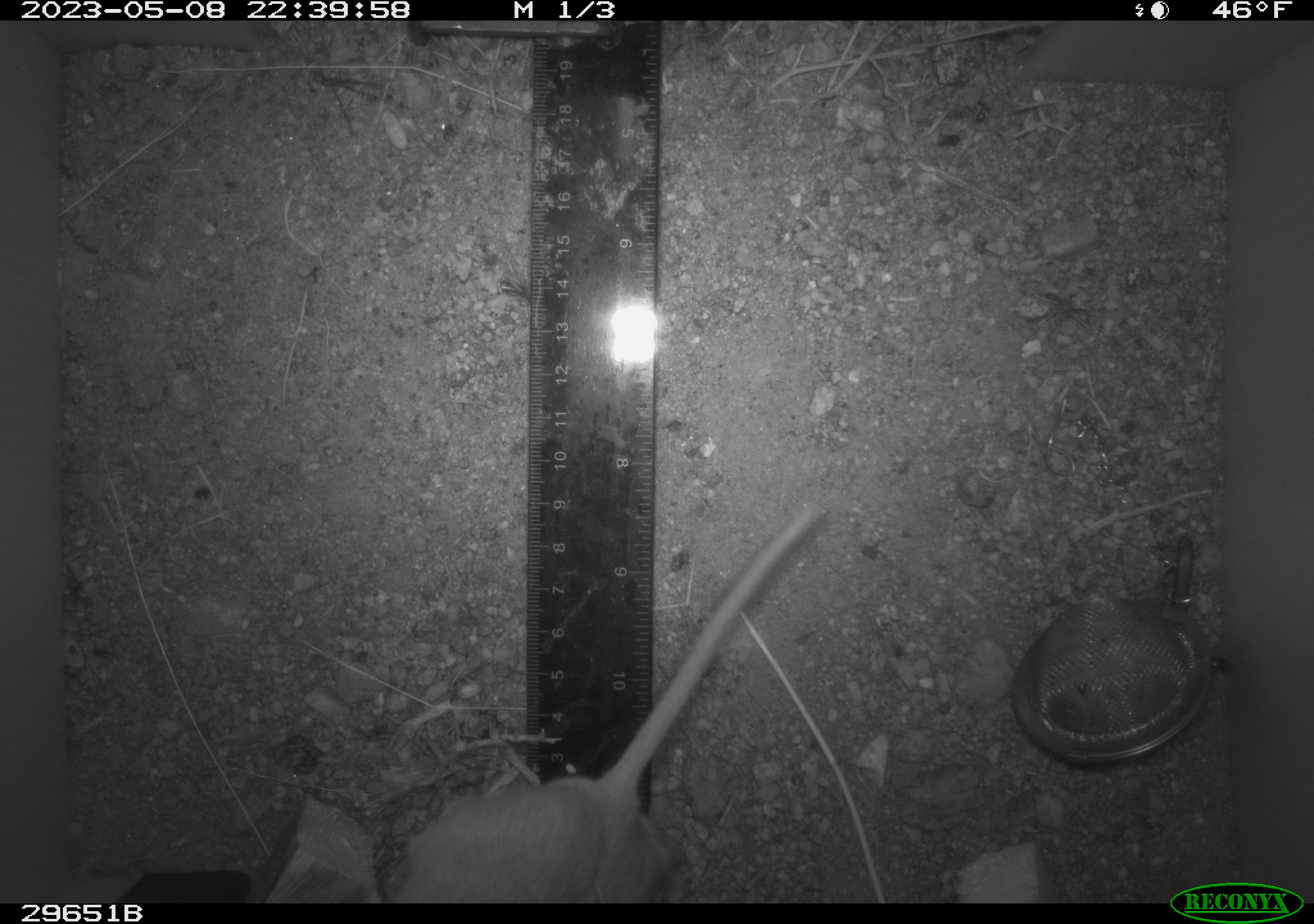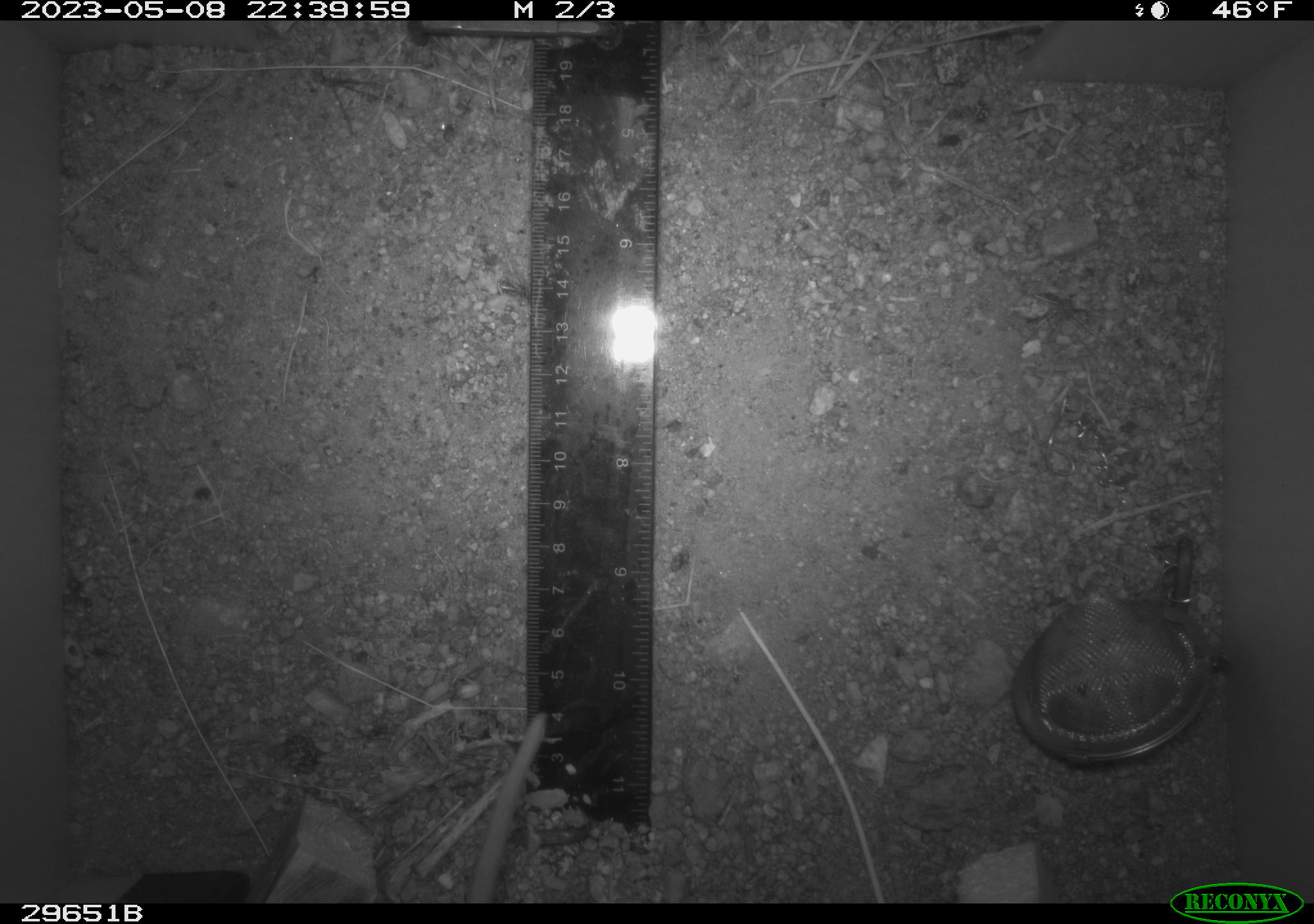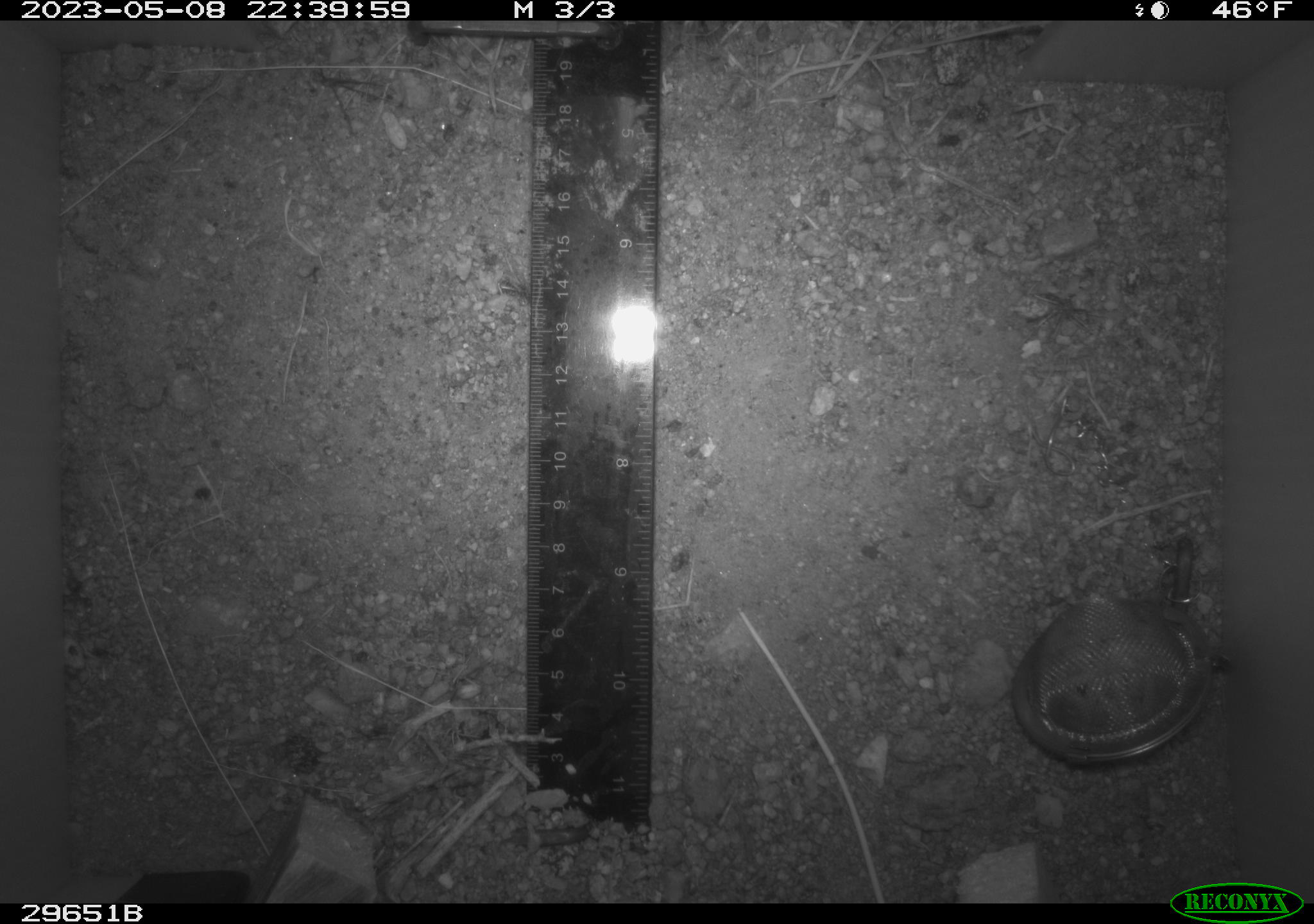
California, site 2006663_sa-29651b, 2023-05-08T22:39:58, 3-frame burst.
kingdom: Animalia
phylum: Chordata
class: Mammalia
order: Rodentia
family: Cricetidae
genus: Neotoma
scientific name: Neotoma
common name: pack rat or woodrat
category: neotoma species